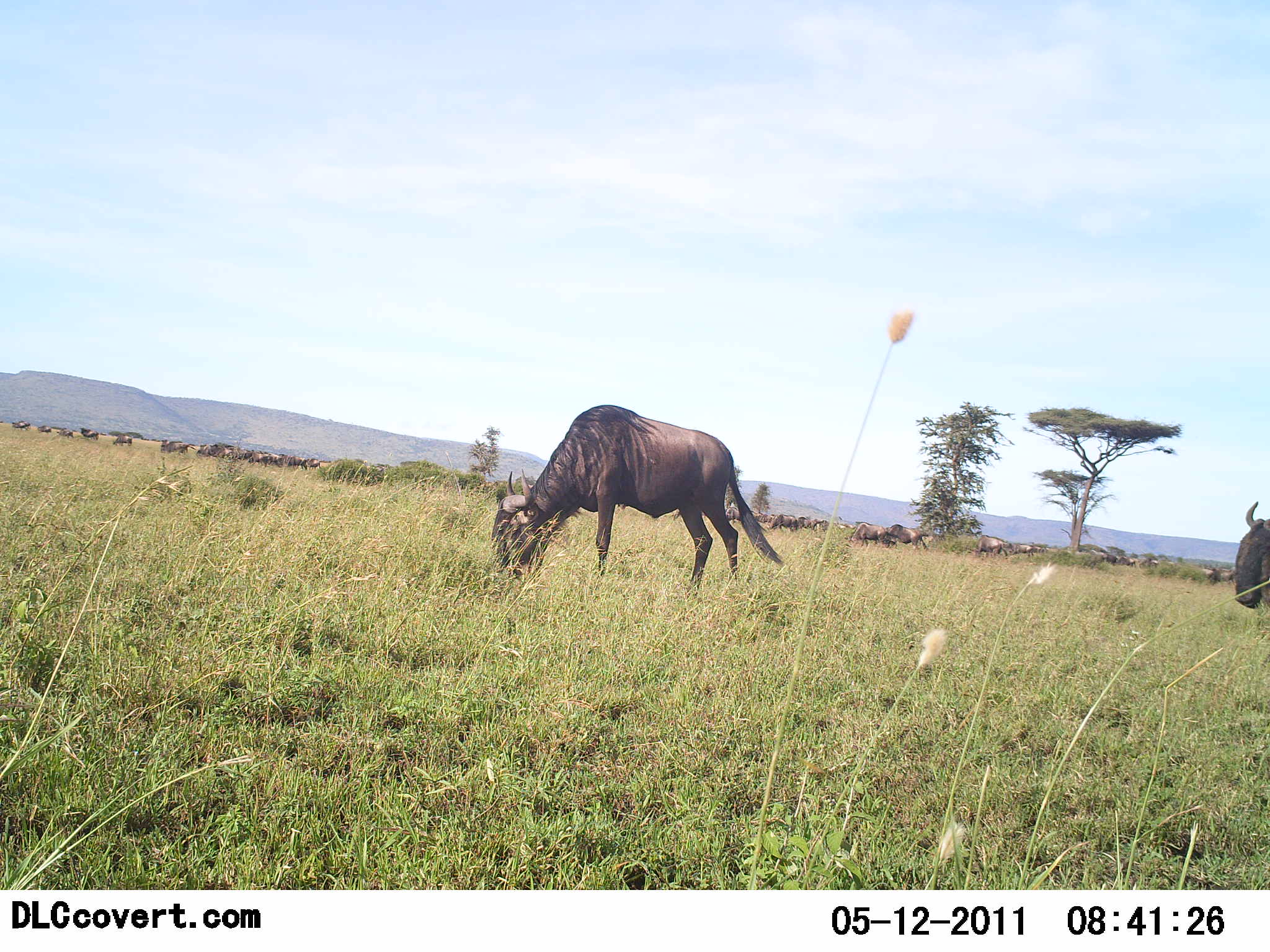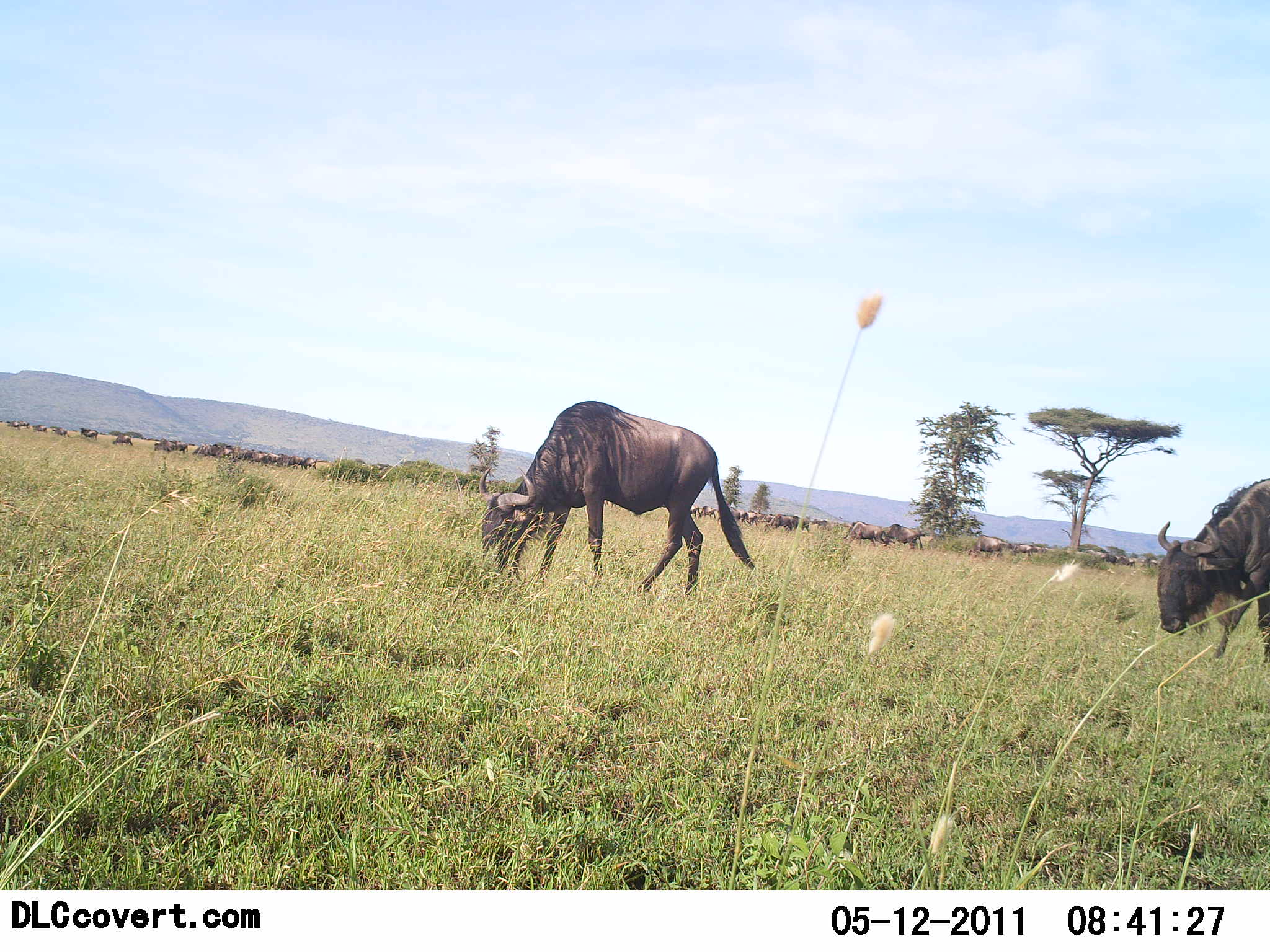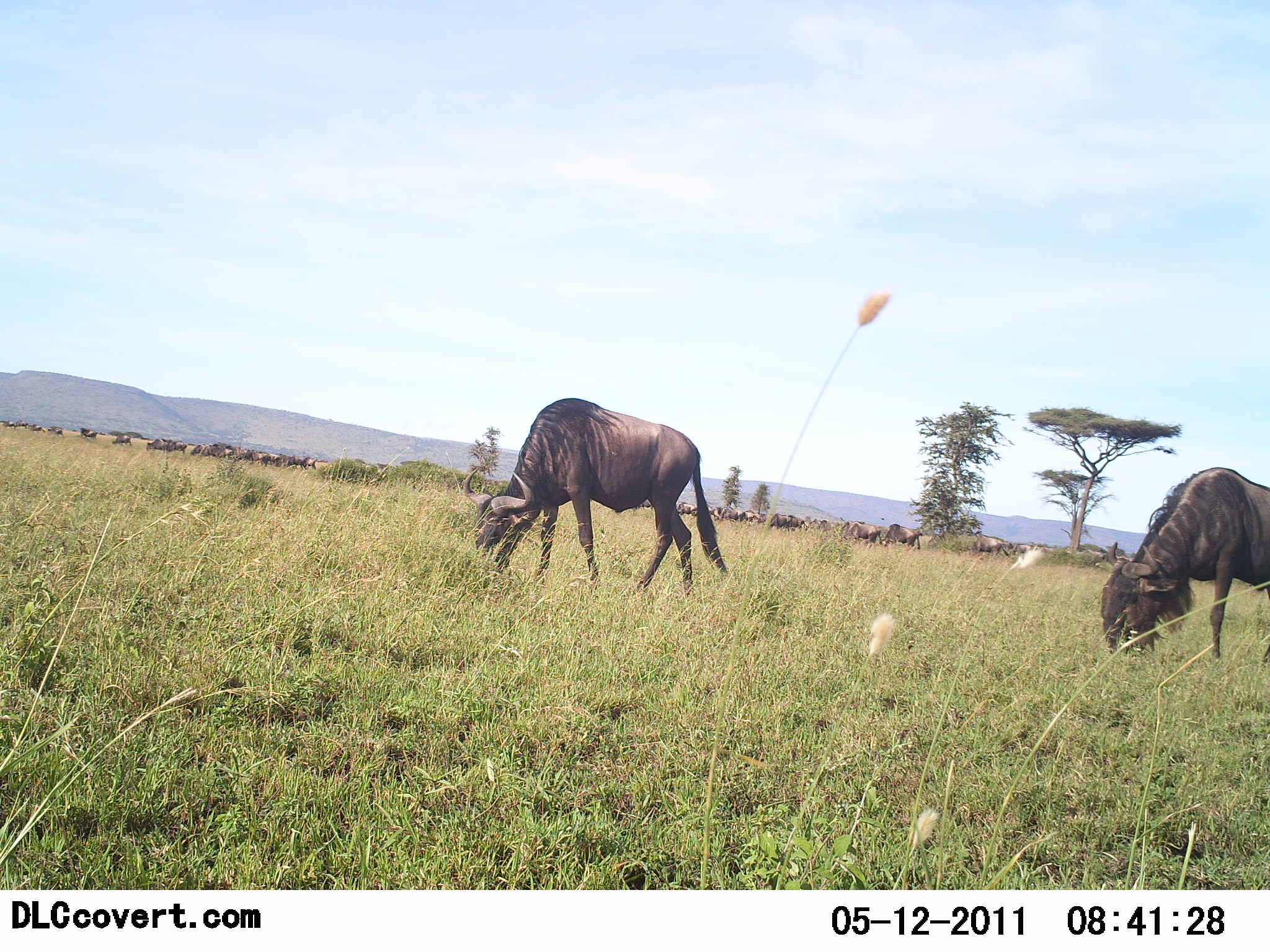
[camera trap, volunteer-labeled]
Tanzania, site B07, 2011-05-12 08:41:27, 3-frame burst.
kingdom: Animalia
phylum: Chordata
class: Mammalia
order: Artiodactyla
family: Bovidae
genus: Connochaetes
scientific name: Connochaetes taurinus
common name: blue wildebeest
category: wildebeest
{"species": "wildebeest (blue wildebeest) (Connochaetes taurinus)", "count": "11-50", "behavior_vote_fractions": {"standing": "20%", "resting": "10%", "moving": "60%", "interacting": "0%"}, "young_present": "0%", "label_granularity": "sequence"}